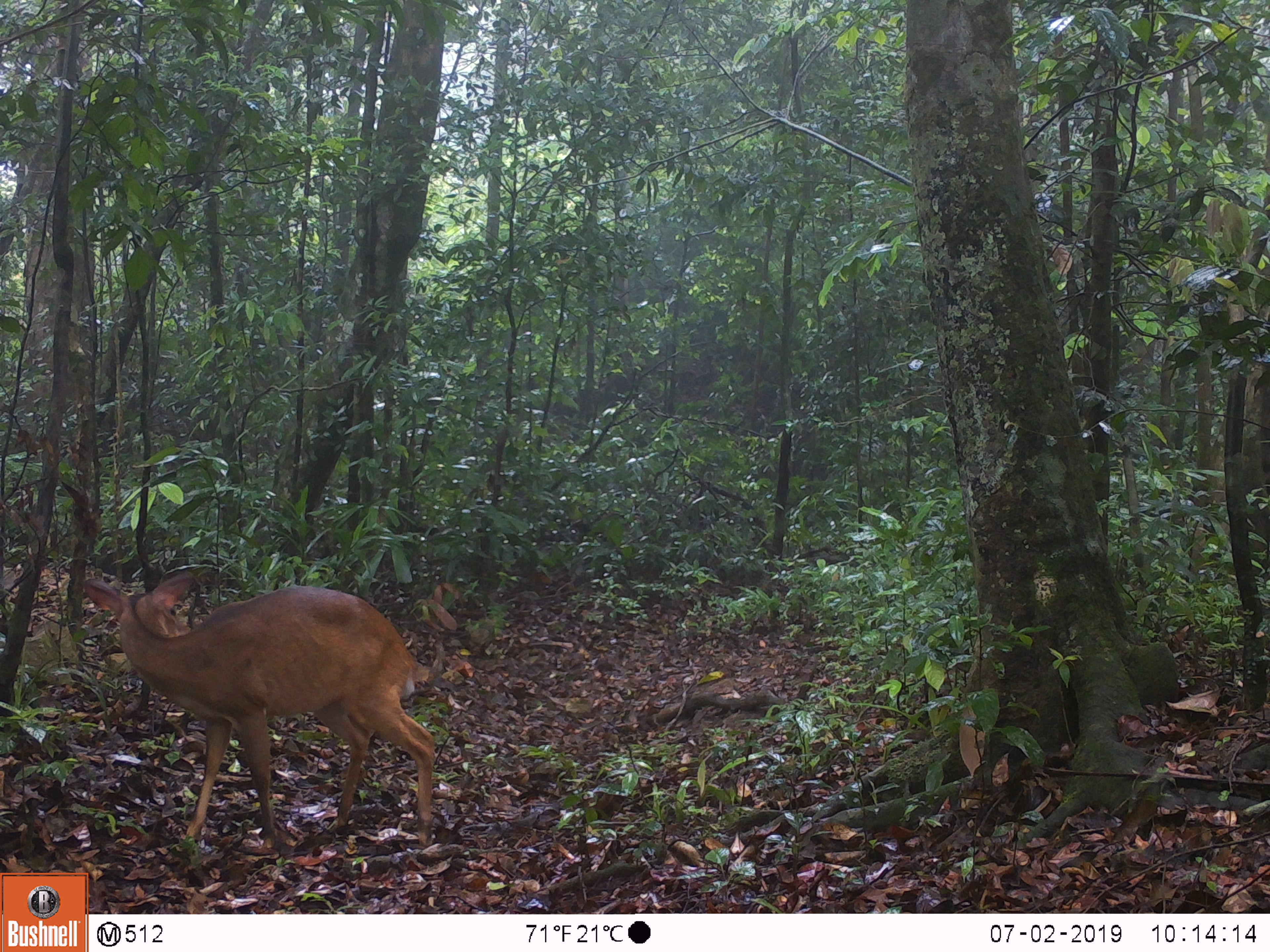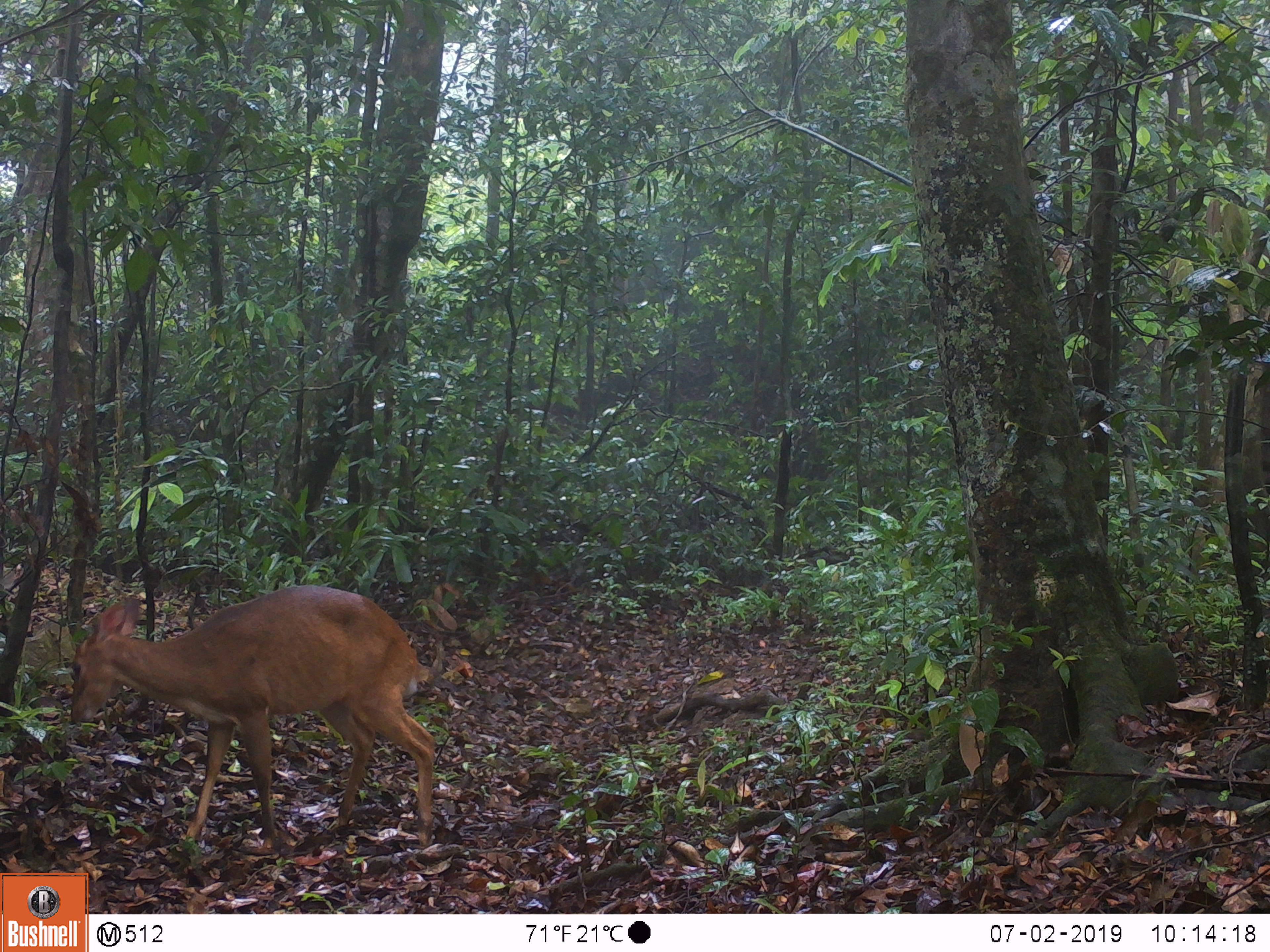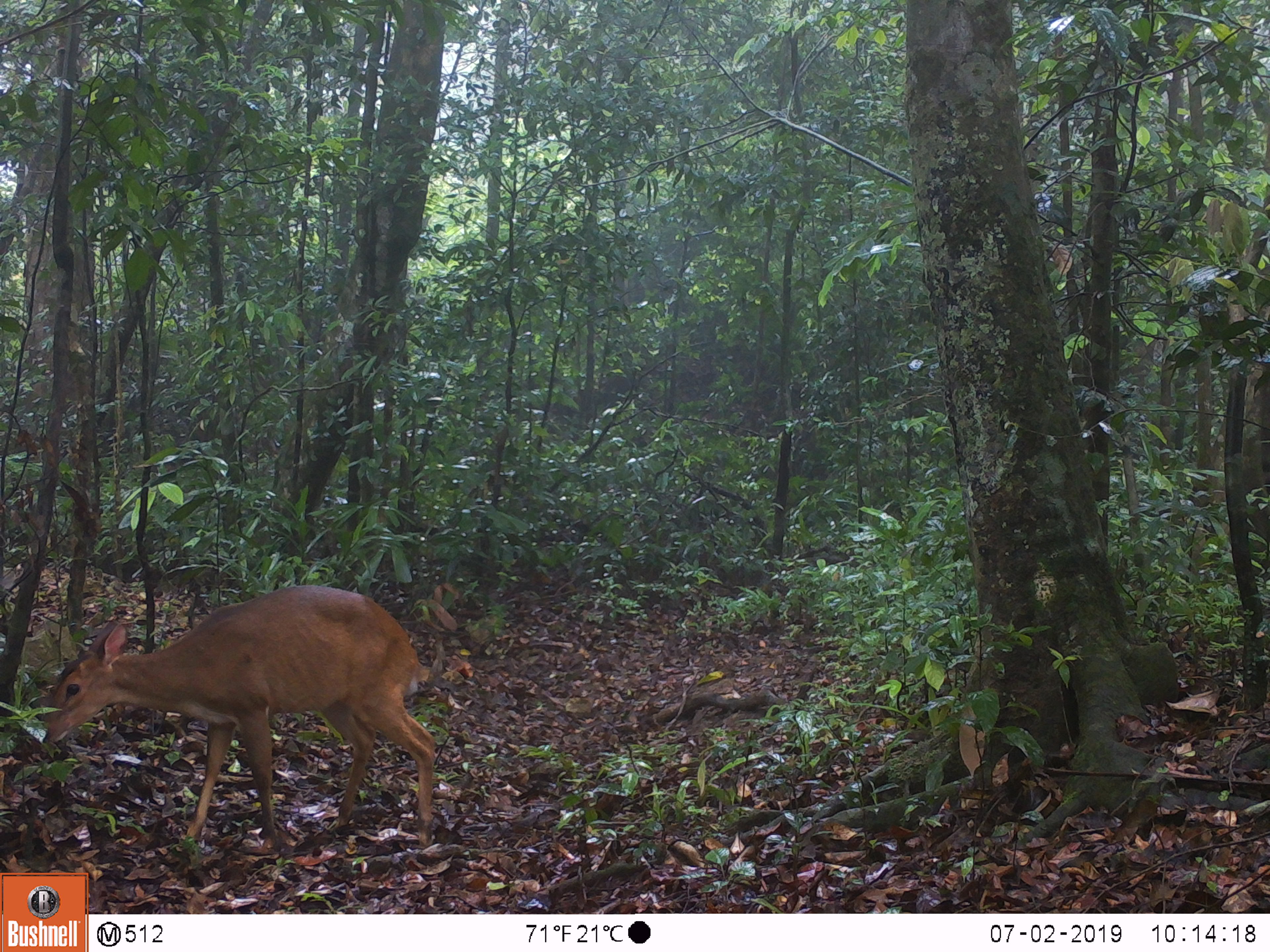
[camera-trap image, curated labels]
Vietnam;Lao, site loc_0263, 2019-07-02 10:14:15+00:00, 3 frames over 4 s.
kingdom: Animalia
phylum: Chordata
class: Mammalia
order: Artiodactyla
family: Cervidae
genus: Muntiacus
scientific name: Muntiacus vuquangensis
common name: large-antlered muntjac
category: large antlered muntjac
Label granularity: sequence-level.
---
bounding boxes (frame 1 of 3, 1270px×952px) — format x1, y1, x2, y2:
large antlered muntjac: 82, 573, 434, 847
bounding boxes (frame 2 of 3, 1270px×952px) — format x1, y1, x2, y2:
large antlered muntjac: 69, 583, 436, 847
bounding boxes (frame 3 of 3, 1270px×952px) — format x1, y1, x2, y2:
large antlered muntjac: 34, 583, 436, 847